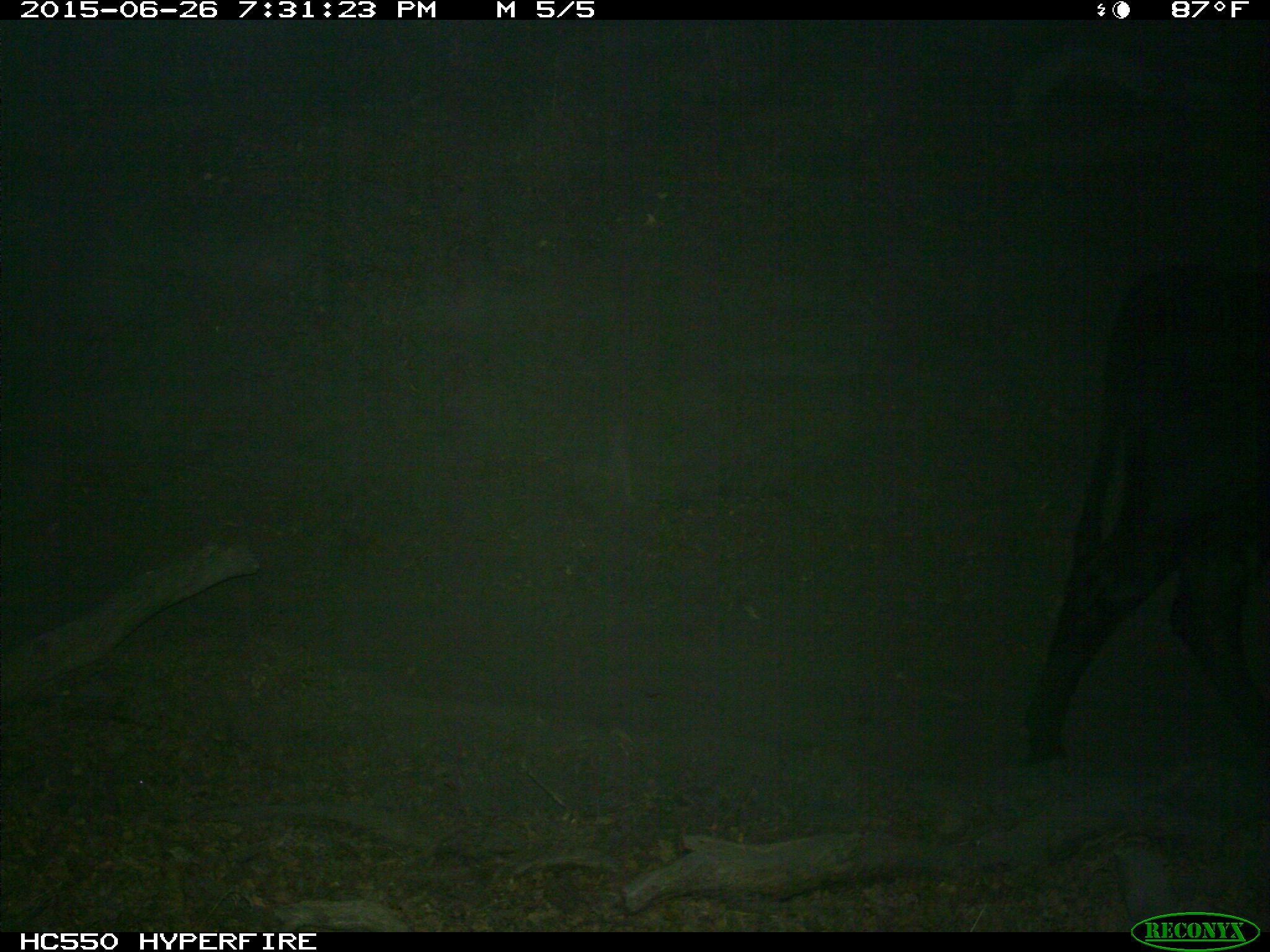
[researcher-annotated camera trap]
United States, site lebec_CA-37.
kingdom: Animalia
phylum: Chordata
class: Mammalia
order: Artiodactyla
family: Bovidae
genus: Bos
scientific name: Bos taurus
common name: domestic cow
Bos taurus (domestic cow).